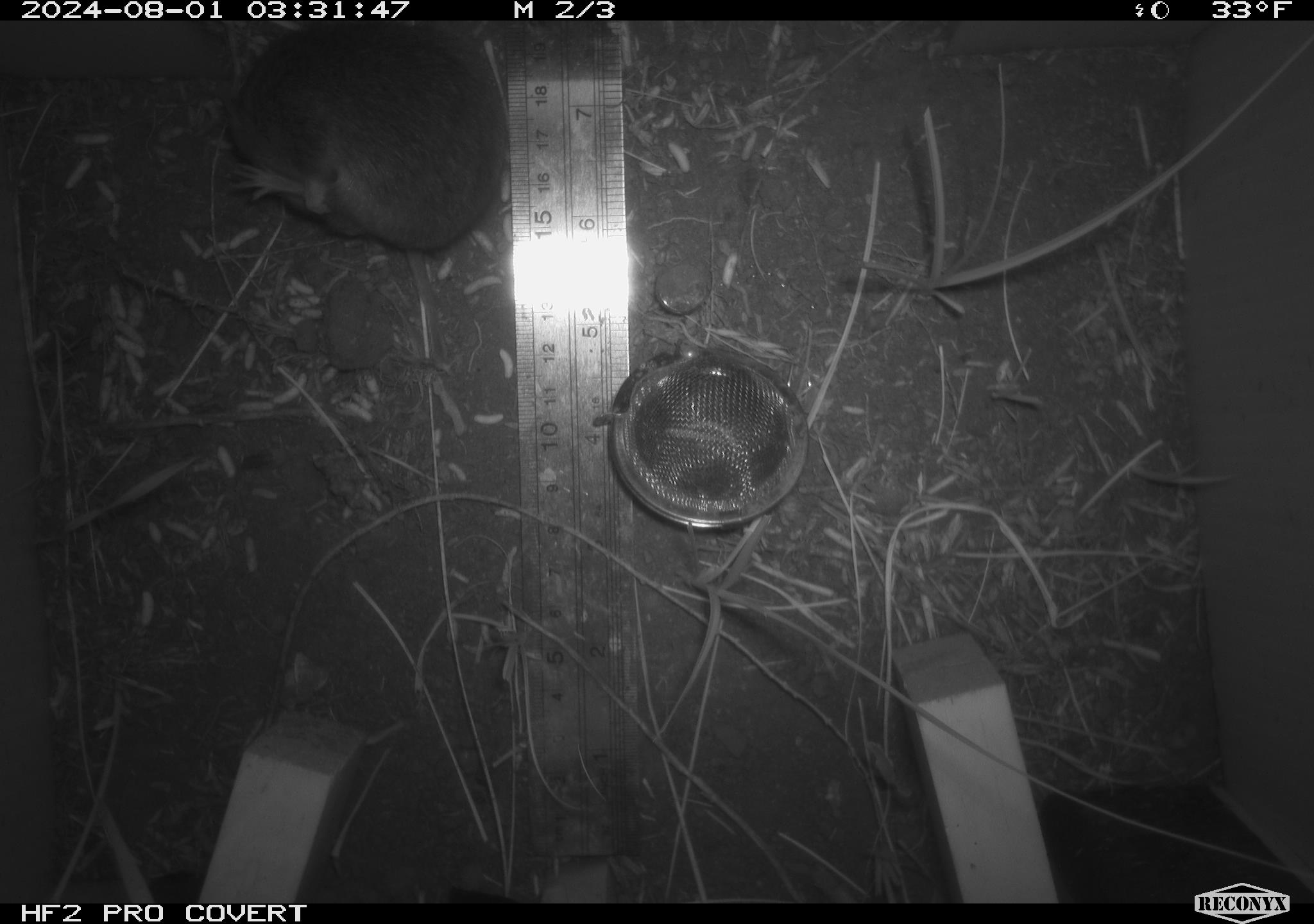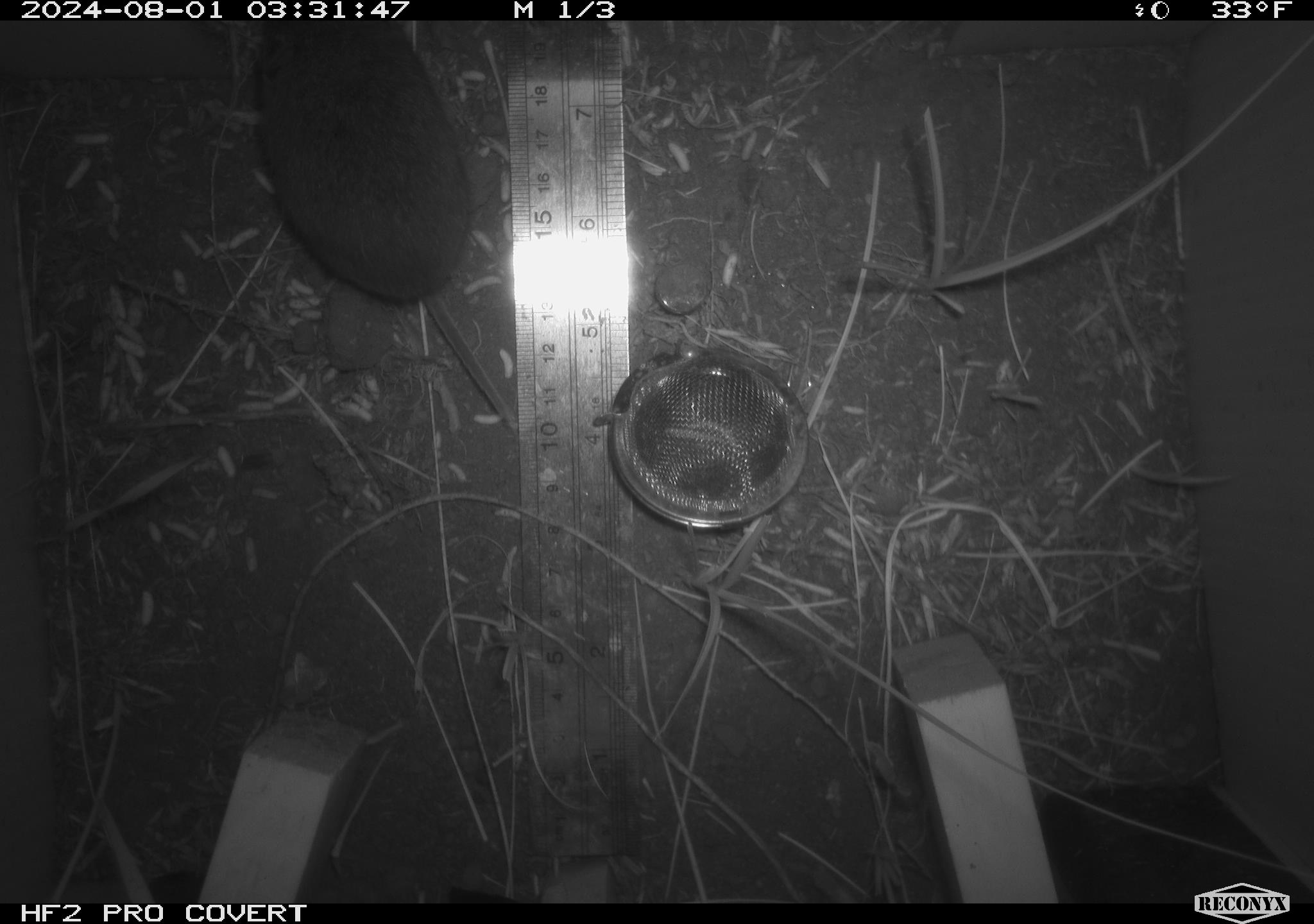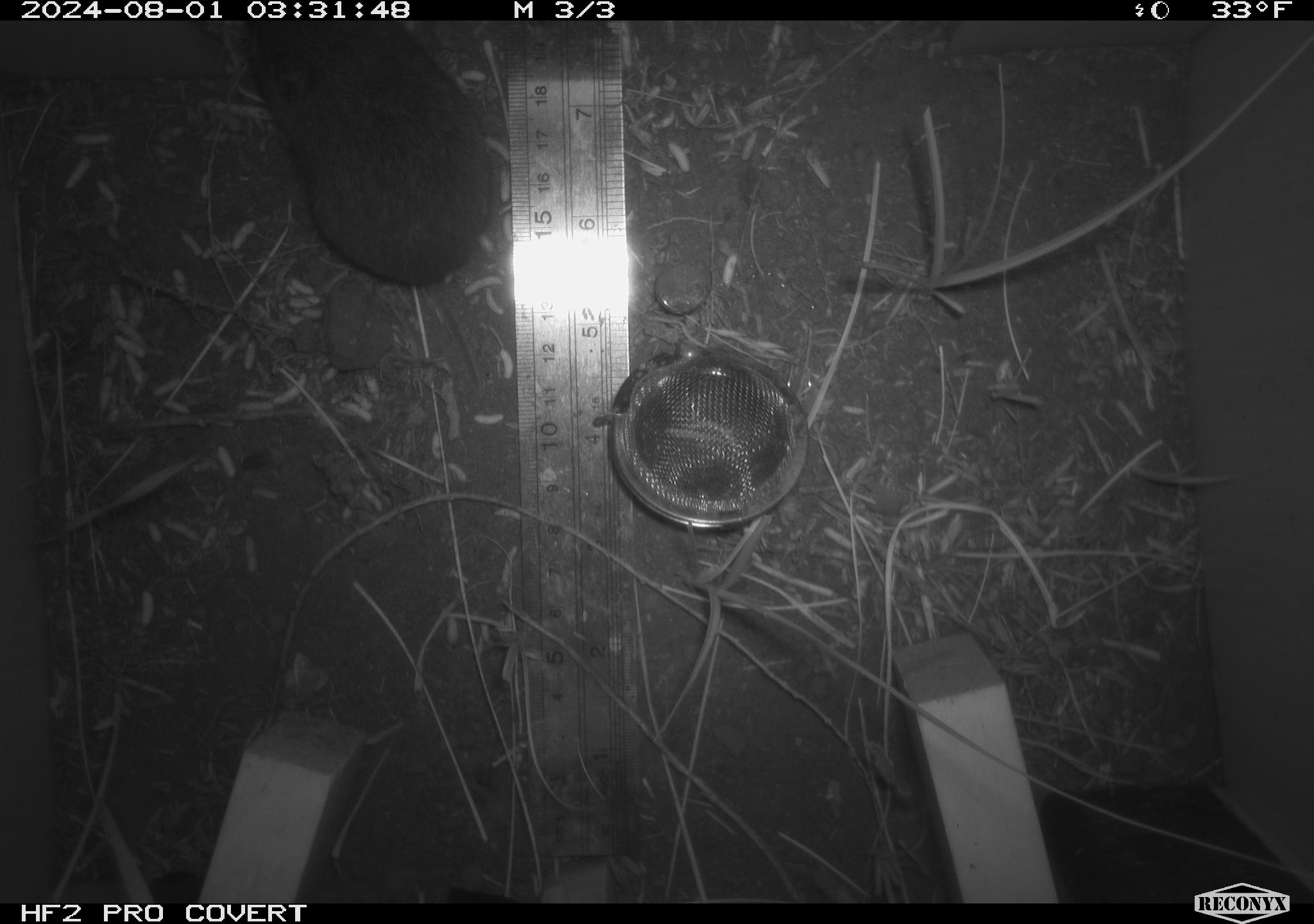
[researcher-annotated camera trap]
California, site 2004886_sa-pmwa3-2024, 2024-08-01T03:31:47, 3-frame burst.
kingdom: Animalia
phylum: Chordata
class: Mammalia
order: Rodentia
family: Cricetidae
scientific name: Arvicolinae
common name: voles, lemmings, and muskrats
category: arvicolinae subfamily